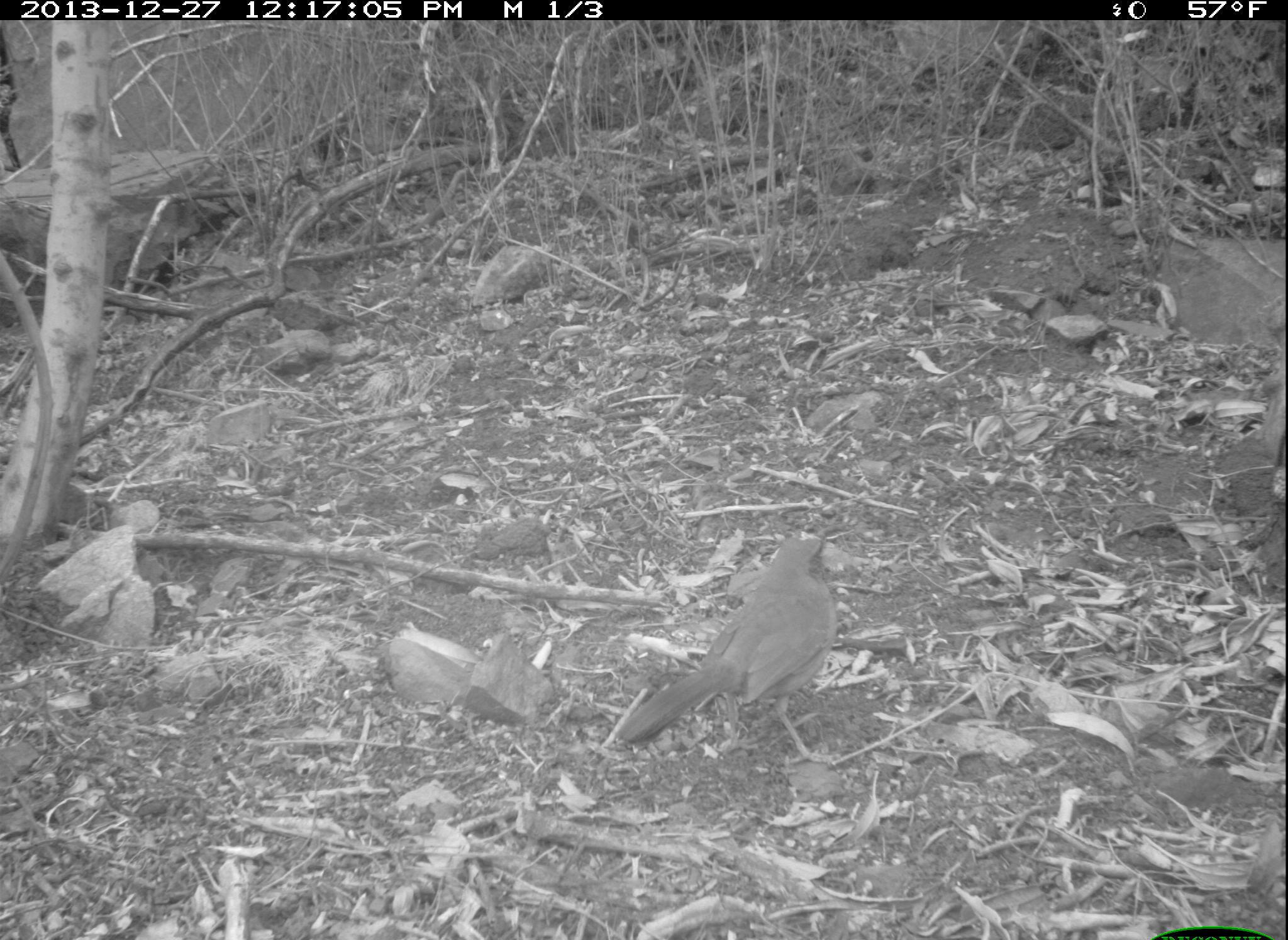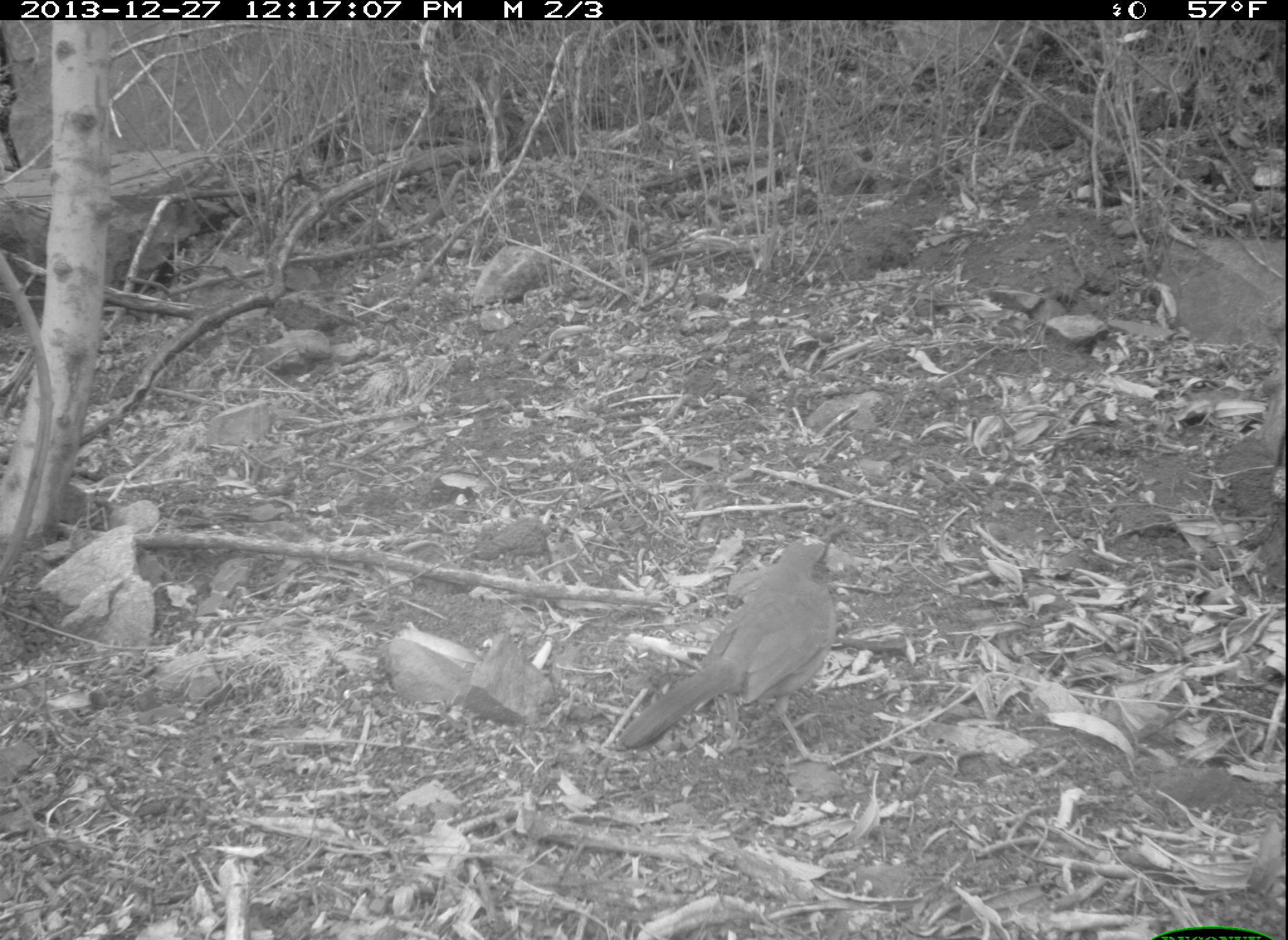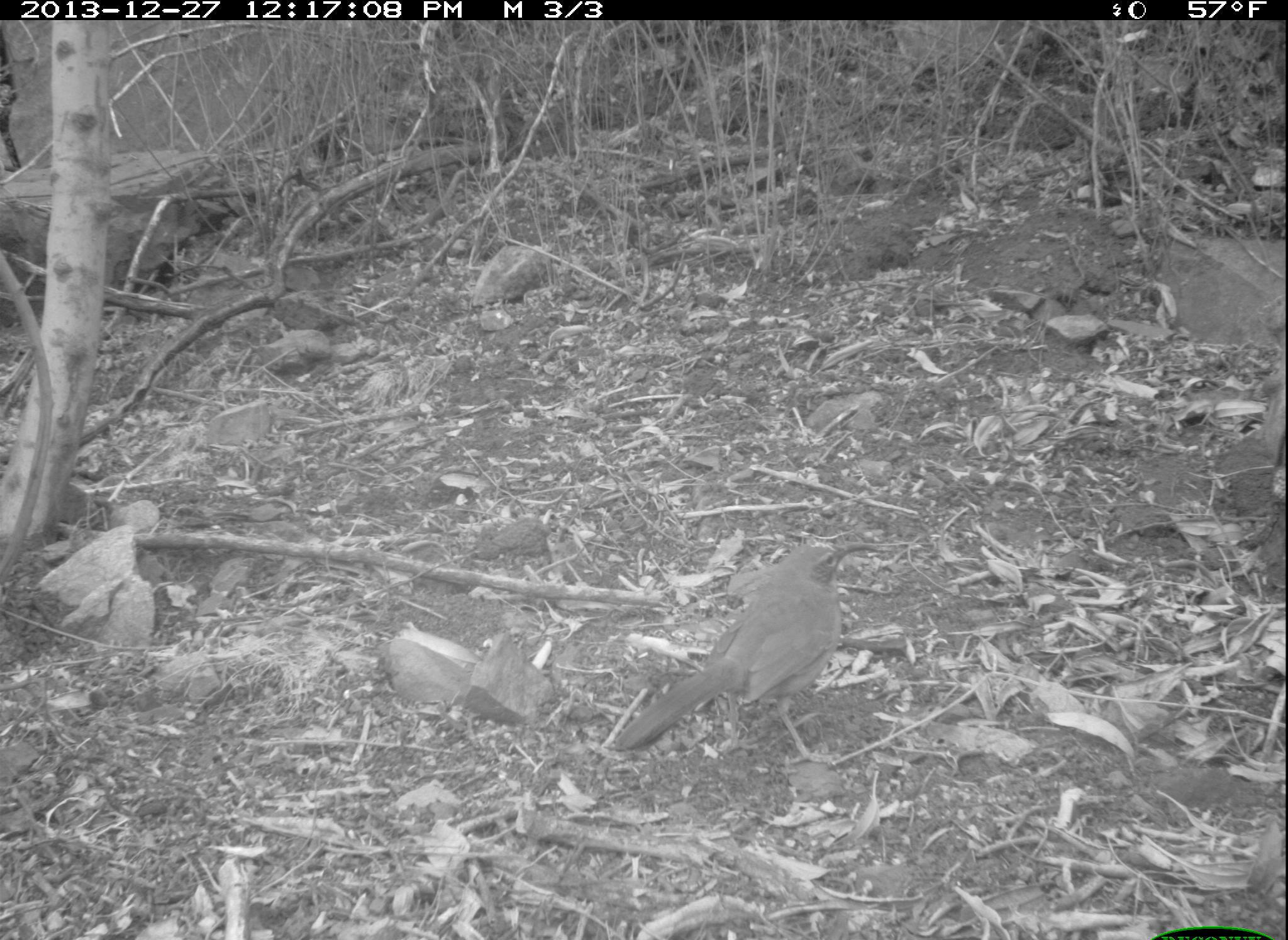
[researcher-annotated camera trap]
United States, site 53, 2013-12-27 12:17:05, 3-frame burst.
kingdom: Animalia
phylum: Chordata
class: Aves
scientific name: Aves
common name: bird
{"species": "bird (Aves)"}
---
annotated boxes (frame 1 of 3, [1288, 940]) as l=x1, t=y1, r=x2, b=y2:
bird: l=616, t=531, r=853, b=765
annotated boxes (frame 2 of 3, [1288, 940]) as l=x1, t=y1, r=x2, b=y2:
bird: l=617, t=536, r=844, b=769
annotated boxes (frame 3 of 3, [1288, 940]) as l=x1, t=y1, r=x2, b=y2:
bird: l=609, t=538, r=879, b=764